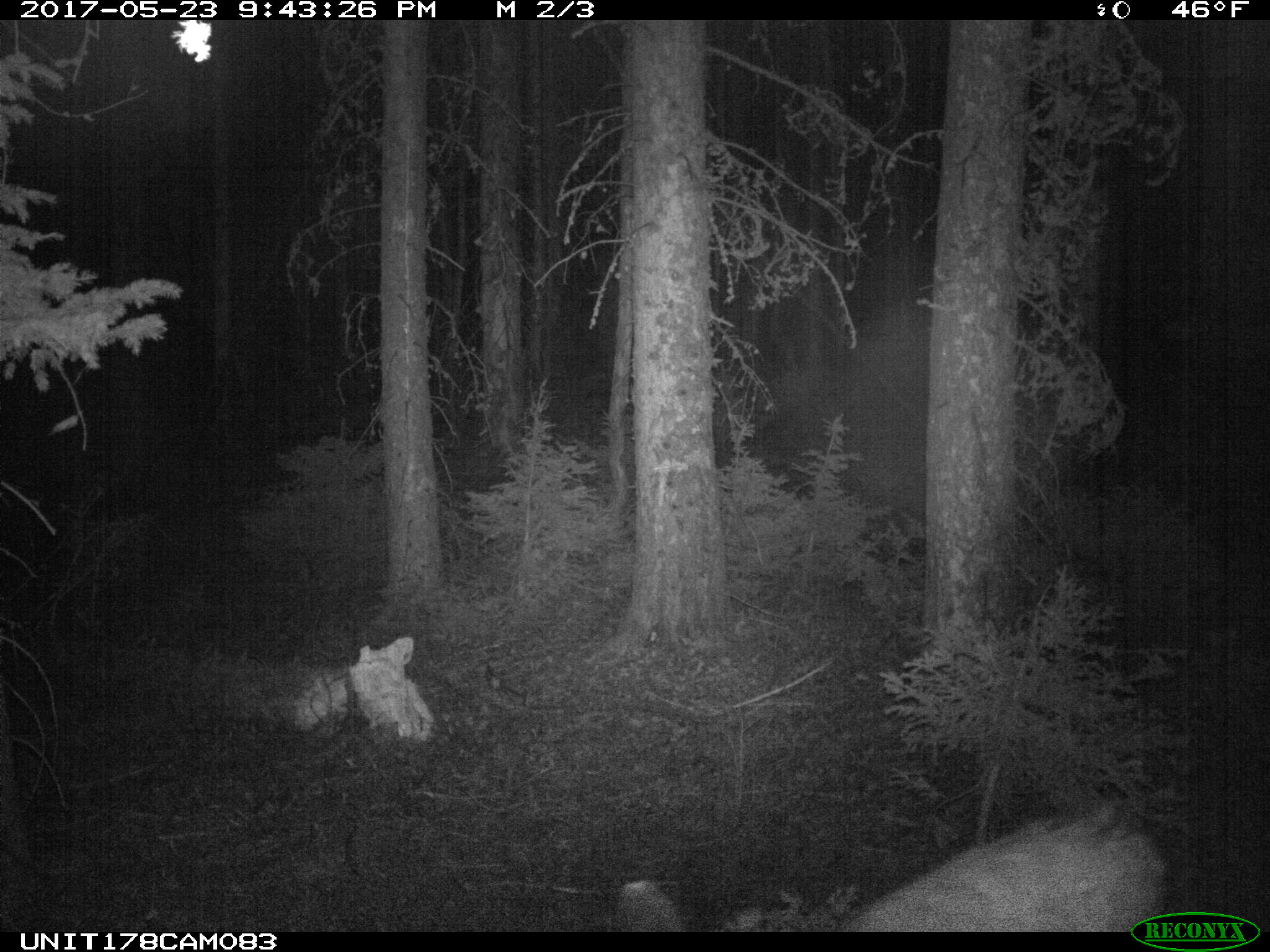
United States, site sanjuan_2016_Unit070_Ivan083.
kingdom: Animalia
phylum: Chordata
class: Mammalia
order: Artiodactyla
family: Cervidae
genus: Odocoileus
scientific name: Odocoileus hemionus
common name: mule deer